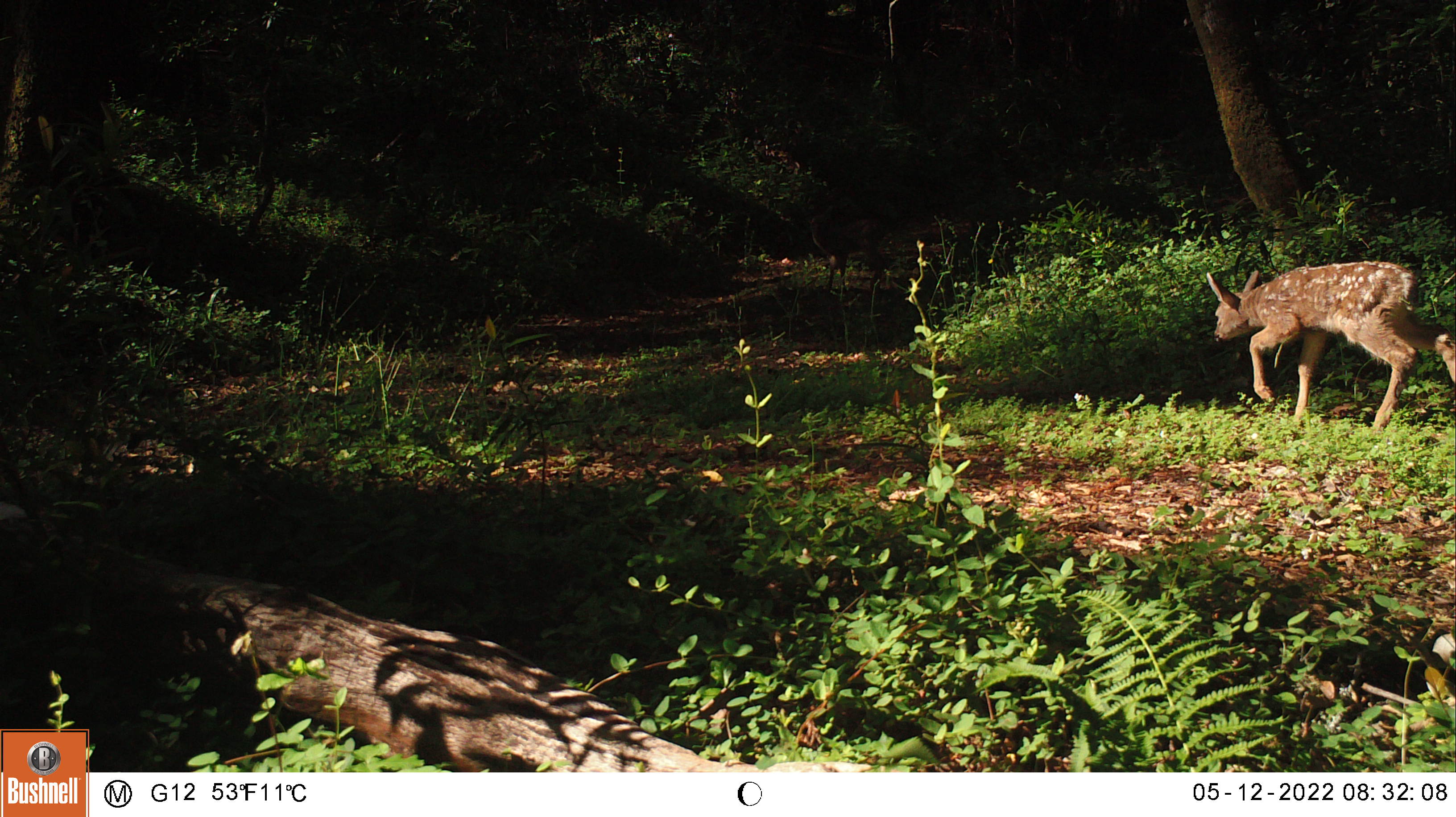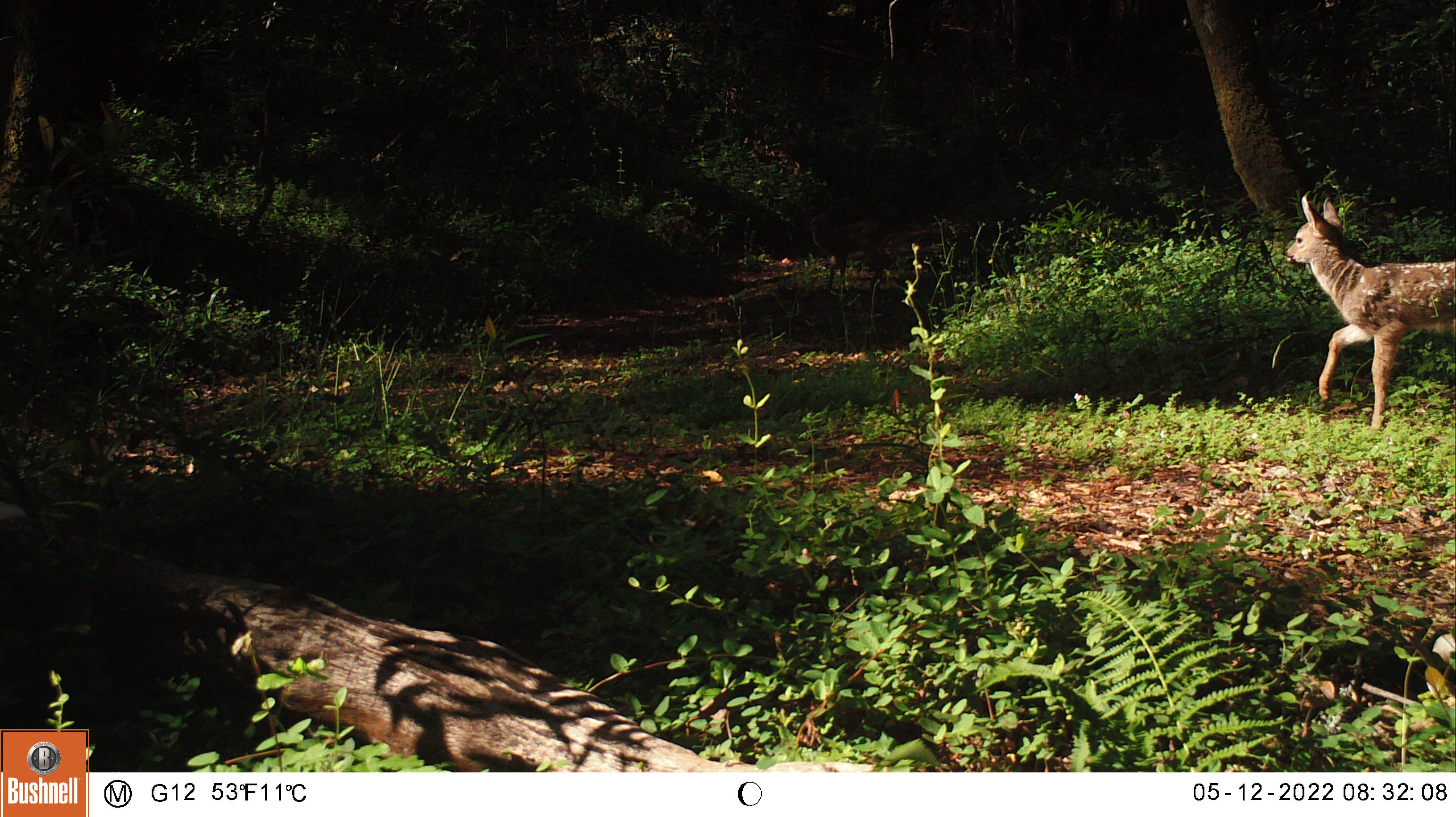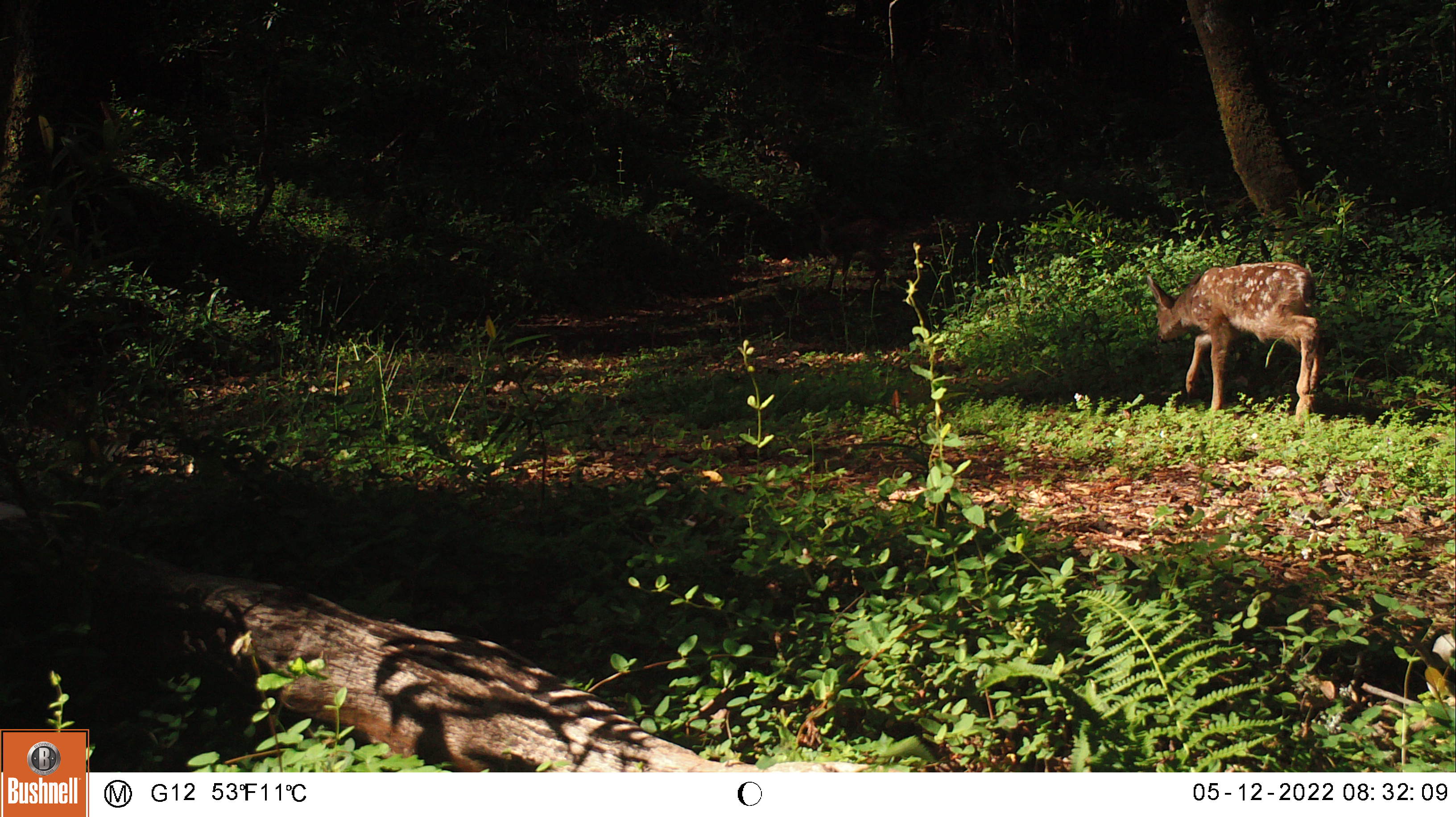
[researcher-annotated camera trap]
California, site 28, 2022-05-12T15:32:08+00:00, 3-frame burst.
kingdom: Animalia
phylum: Chordata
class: Mammalia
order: Artiodactyla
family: Cervidae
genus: Odocoileus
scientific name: Odocoileus hemionus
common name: mule deer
Mule deer (Odocoileus hemionus).